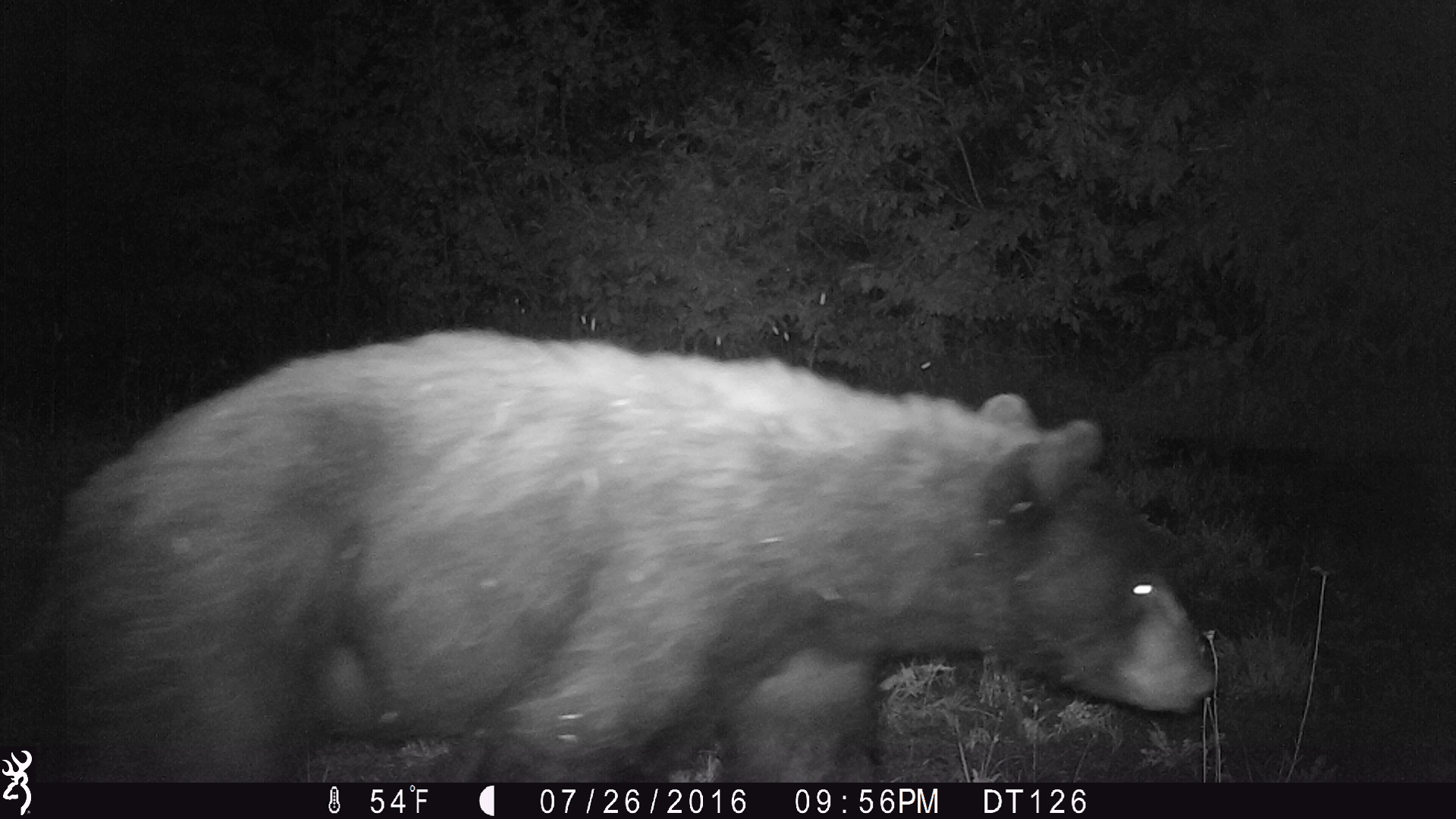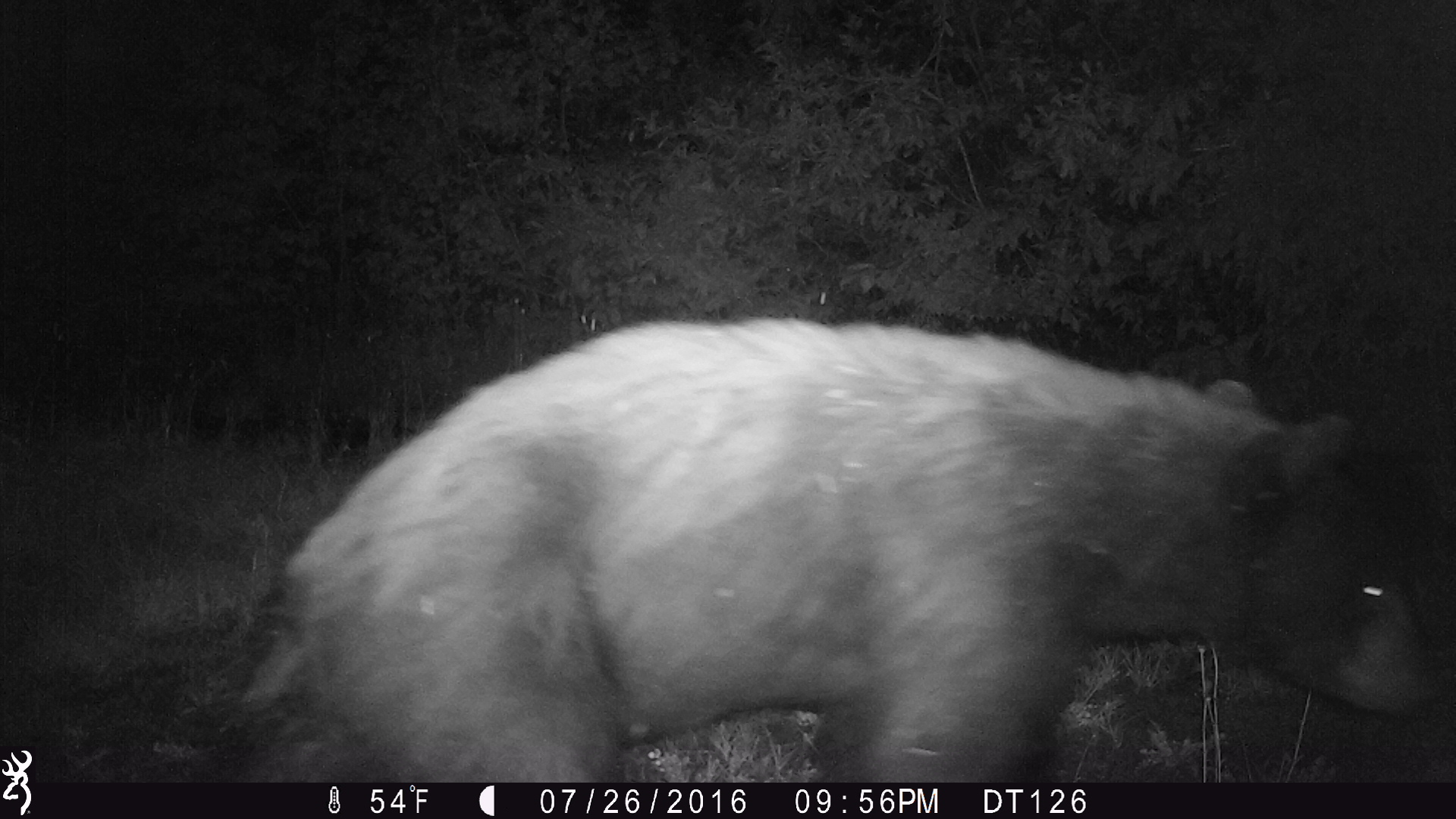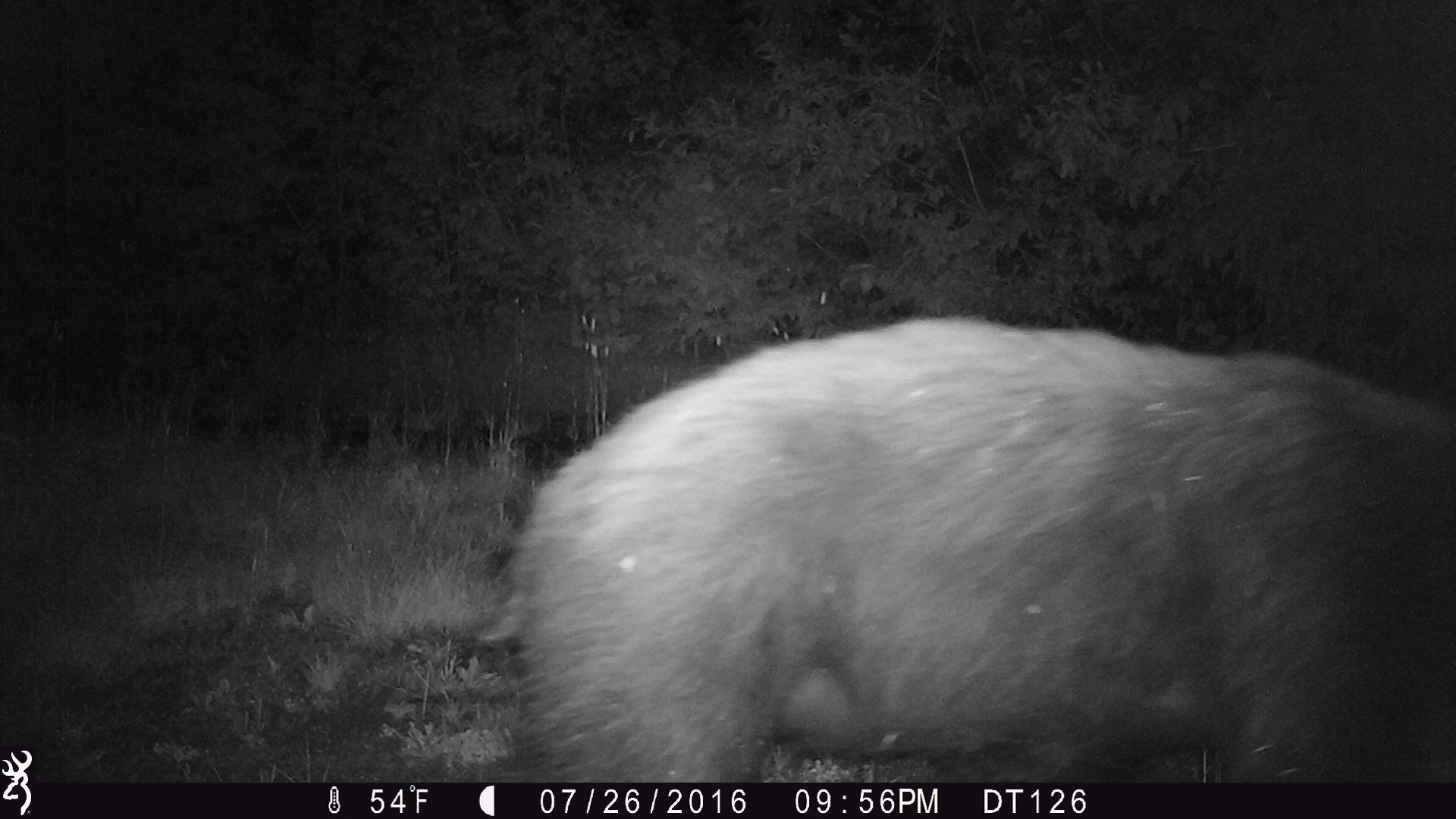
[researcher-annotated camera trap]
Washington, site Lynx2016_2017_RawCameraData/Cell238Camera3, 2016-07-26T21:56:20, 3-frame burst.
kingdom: Animalia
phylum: Chordata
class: Mammalia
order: Carnivora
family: Ursidae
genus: Ursus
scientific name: Ursus americanus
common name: american black bear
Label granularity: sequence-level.